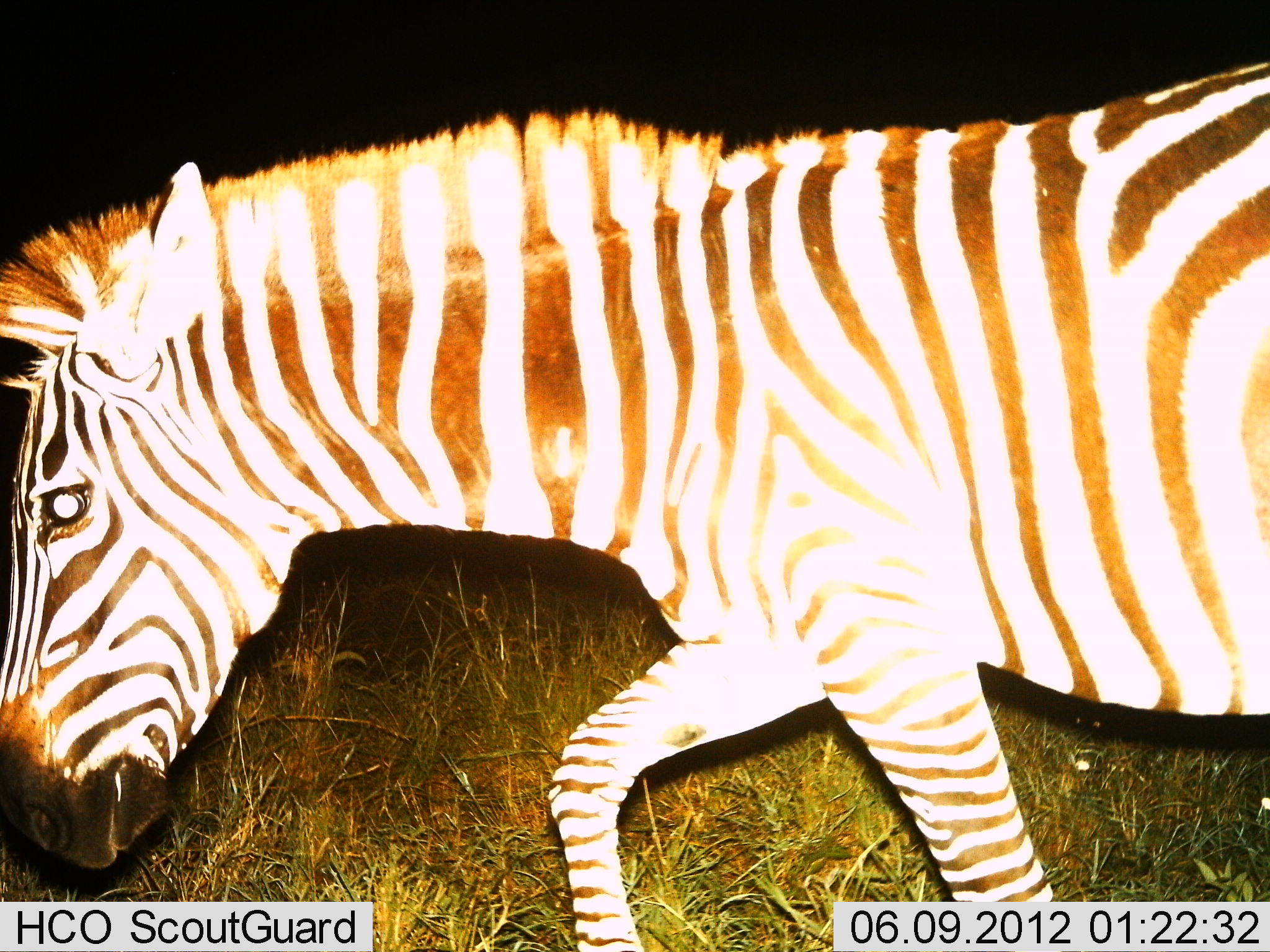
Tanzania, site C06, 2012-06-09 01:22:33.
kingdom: Animalia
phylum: Chordata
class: Mammalia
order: Perissodactyla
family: Equidae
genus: Equus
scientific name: Equus quagga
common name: plains zebra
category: zebra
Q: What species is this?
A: Zebra (plains zebra) (Equus quagga).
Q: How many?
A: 1.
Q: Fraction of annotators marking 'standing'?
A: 20%.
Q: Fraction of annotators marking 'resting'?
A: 0%.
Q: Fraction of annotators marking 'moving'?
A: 80%.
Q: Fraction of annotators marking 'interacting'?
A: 0%.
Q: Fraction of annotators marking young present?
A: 0%.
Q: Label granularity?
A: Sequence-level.